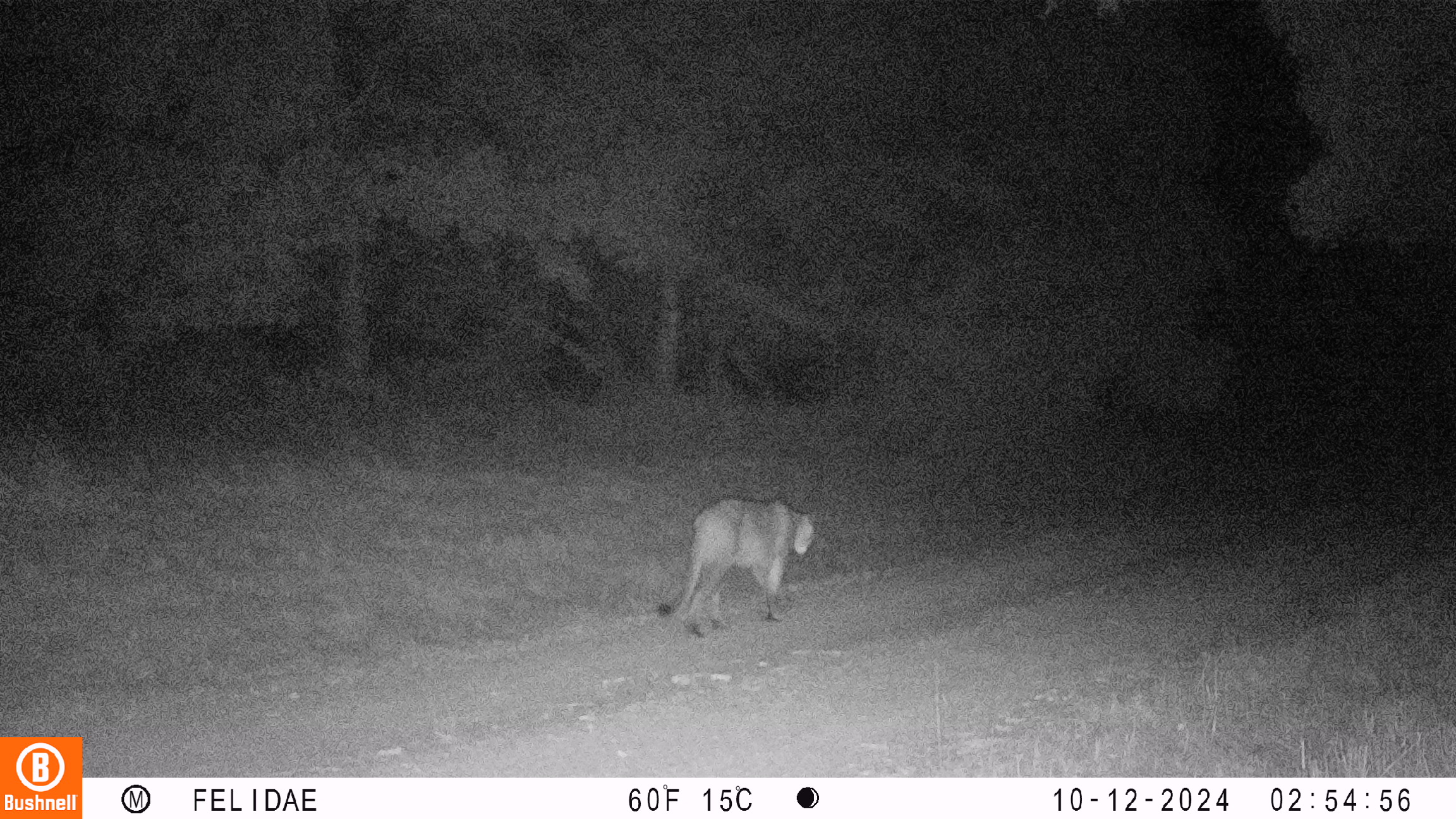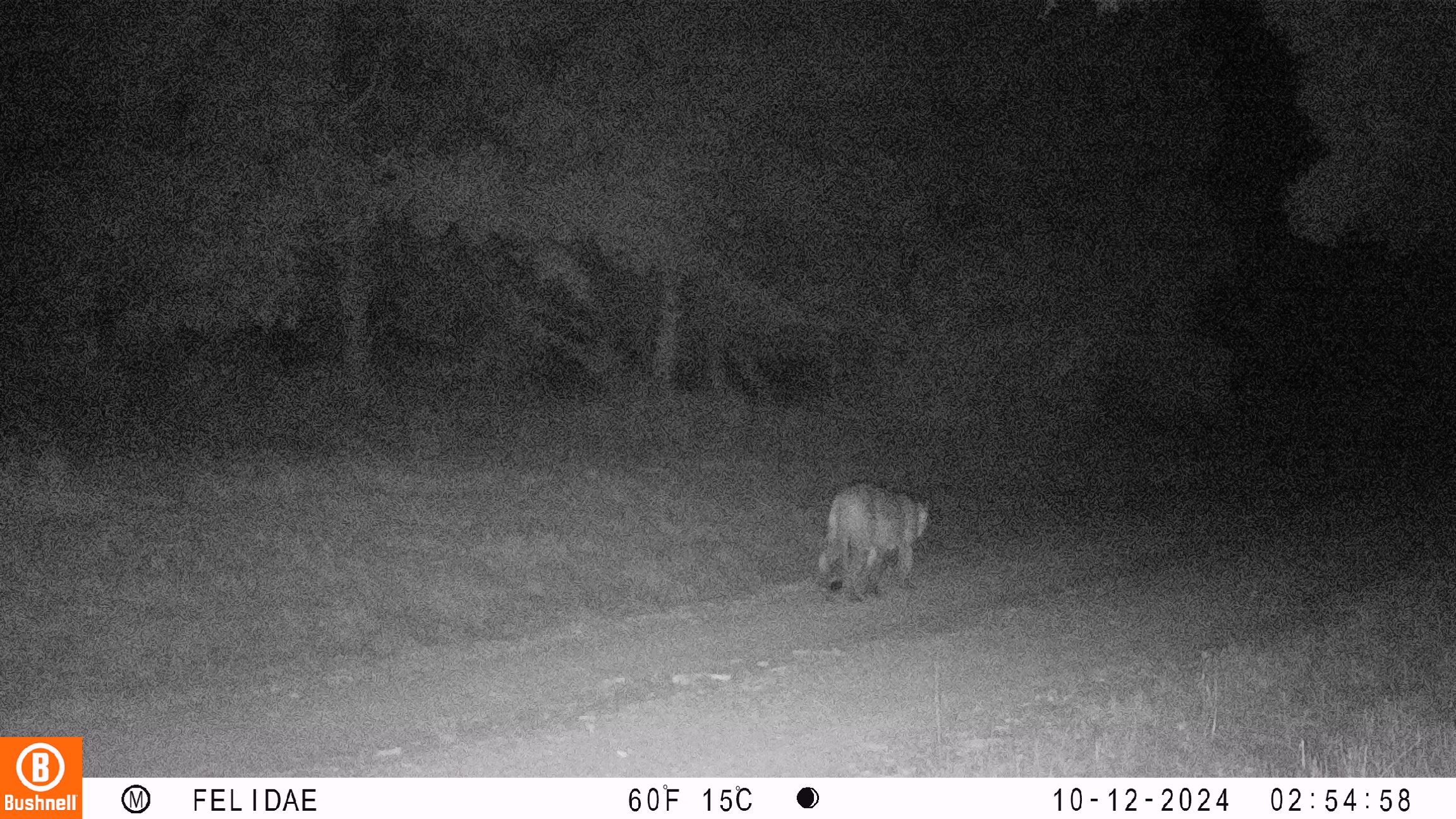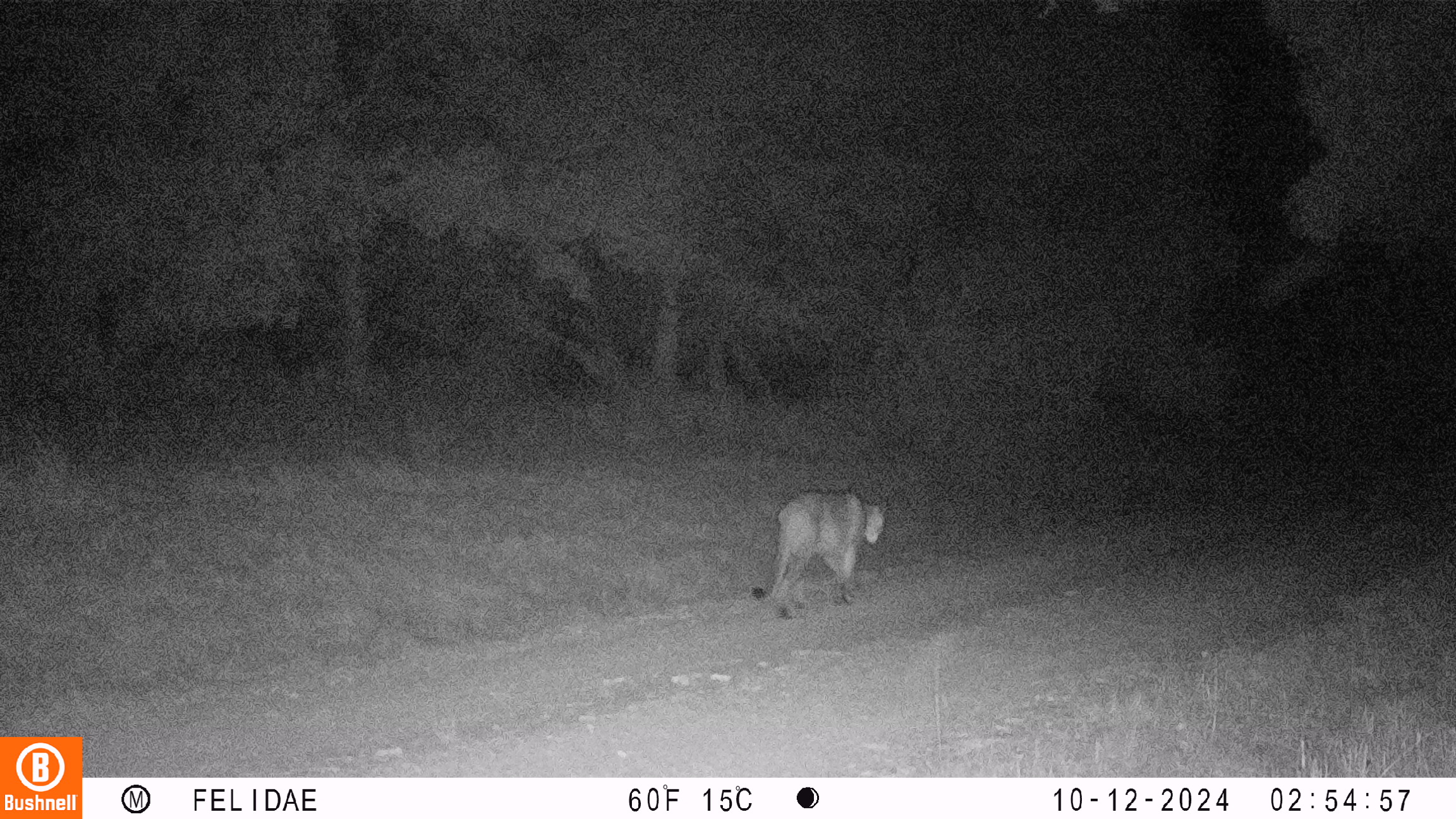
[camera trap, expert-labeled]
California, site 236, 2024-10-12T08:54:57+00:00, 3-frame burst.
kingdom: Animalia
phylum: Chordata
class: Mammalia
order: Carnivora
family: Felidae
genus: Puma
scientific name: Puma concolor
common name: puma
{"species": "puma (Puma concolor)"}